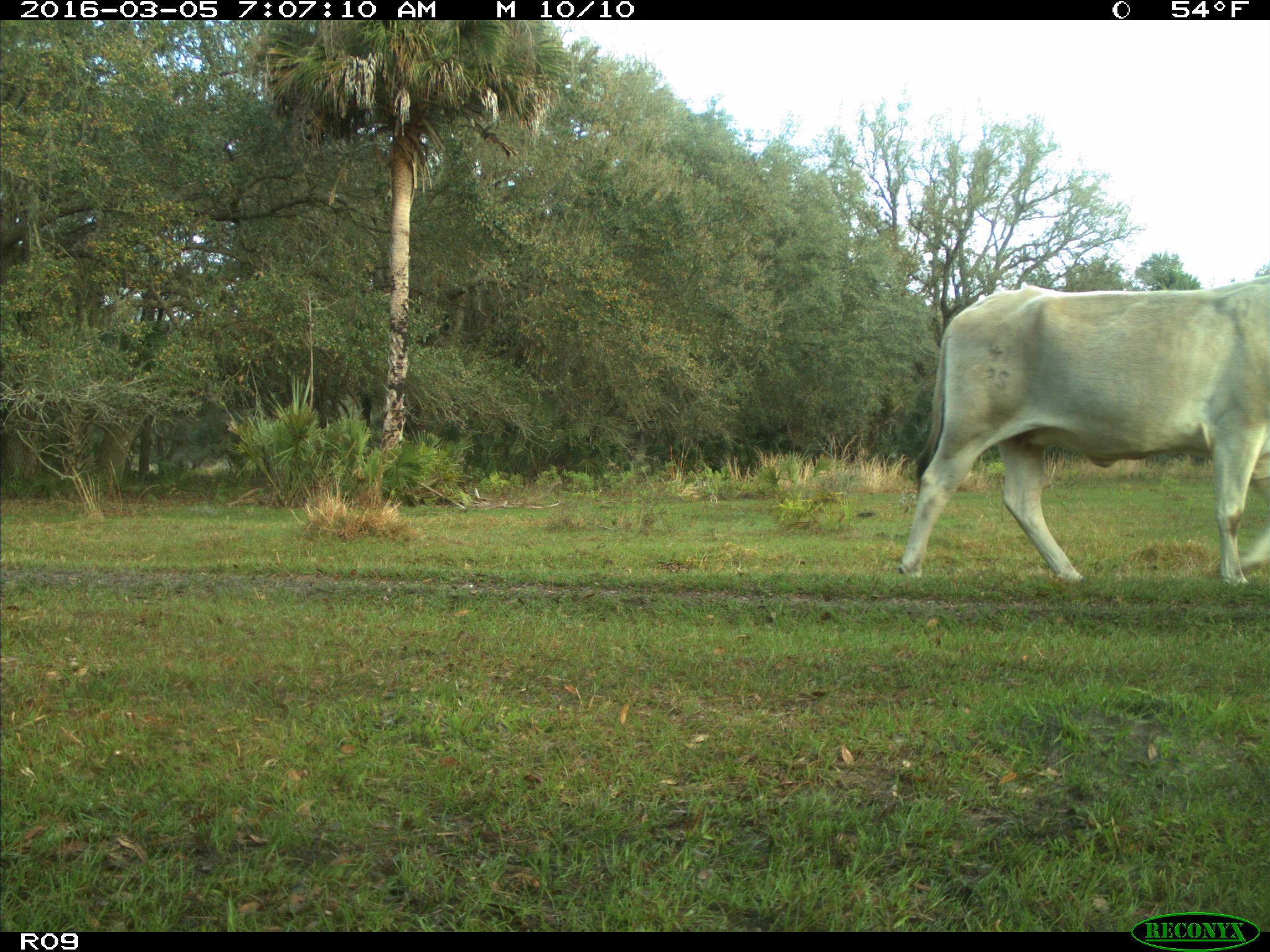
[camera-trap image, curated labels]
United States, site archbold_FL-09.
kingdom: Animalia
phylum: Chordata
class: Mammalia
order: Artiodactyla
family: Bovidae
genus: Bos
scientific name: Bos taurus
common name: domestic cow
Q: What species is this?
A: Bos taurus (domestic cow).